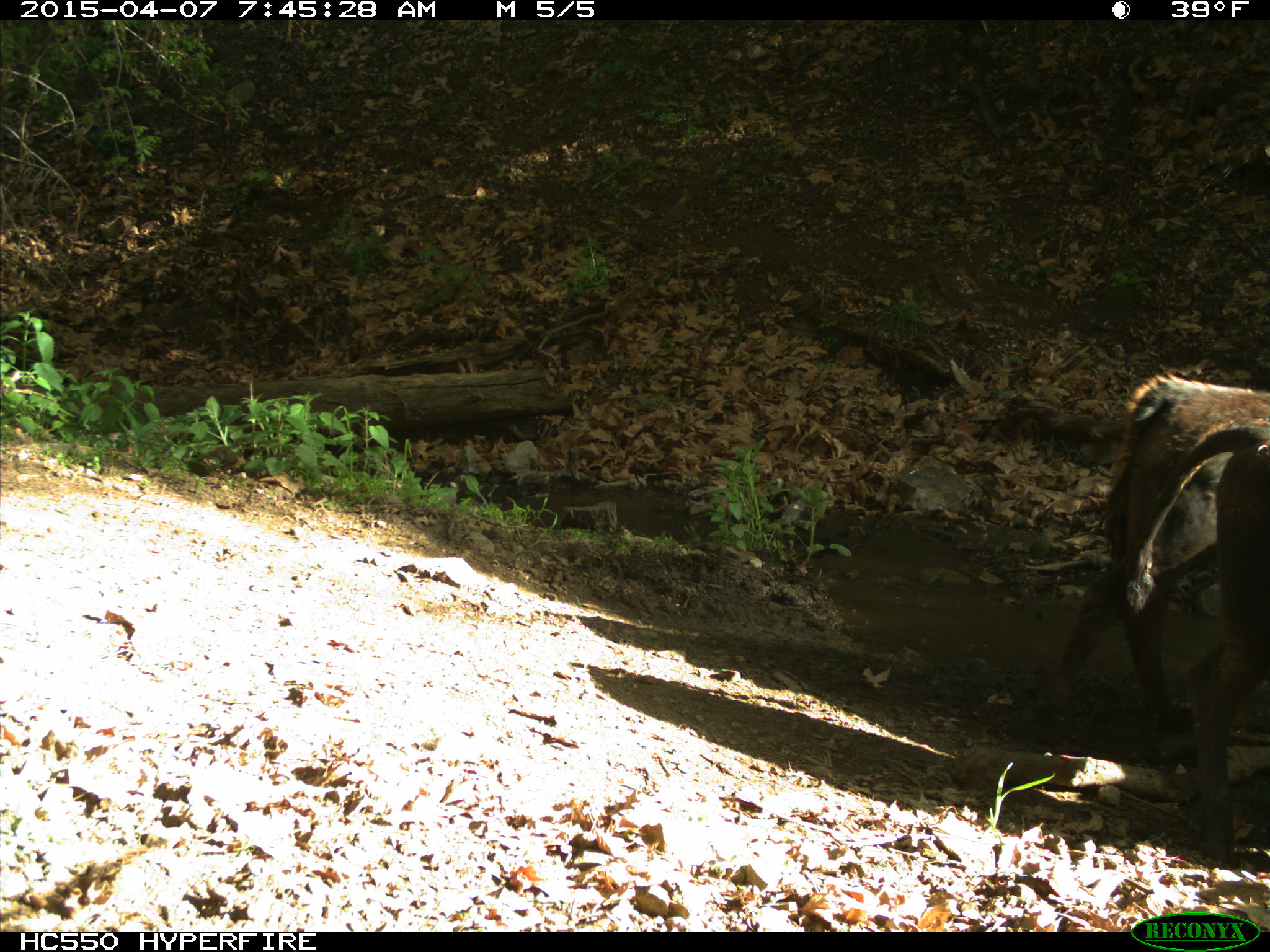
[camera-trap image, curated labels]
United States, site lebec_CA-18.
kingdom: Animalia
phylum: Chordata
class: Mammalia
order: Artiodactyla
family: Bovidae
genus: Bos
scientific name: Bos taurus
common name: domestic cow